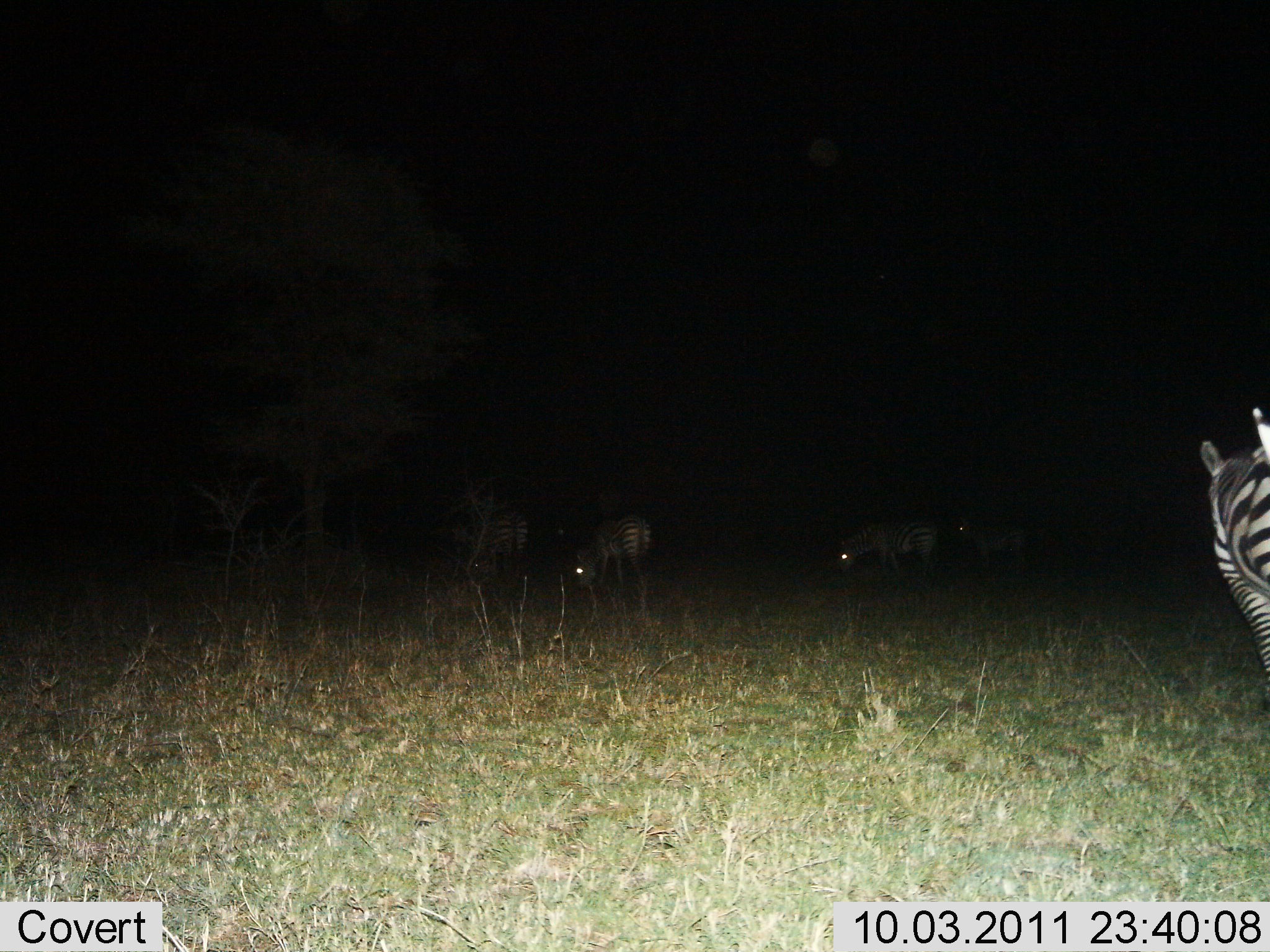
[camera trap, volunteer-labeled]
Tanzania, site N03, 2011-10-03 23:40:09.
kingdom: Animalia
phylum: Chordata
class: Mammalia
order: Perissodactyla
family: Equidae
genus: Equus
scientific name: Equus quagga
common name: plains zebra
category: zebra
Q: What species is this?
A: Zebra (plains zebra) (Equus quagga).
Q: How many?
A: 5.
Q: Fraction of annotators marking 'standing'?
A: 67%.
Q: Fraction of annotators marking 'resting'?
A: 7%.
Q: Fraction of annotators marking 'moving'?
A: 20%.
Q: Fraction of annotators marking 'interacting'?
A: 0%.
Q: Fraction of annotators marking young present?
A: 0%.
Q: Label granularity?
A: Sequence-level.